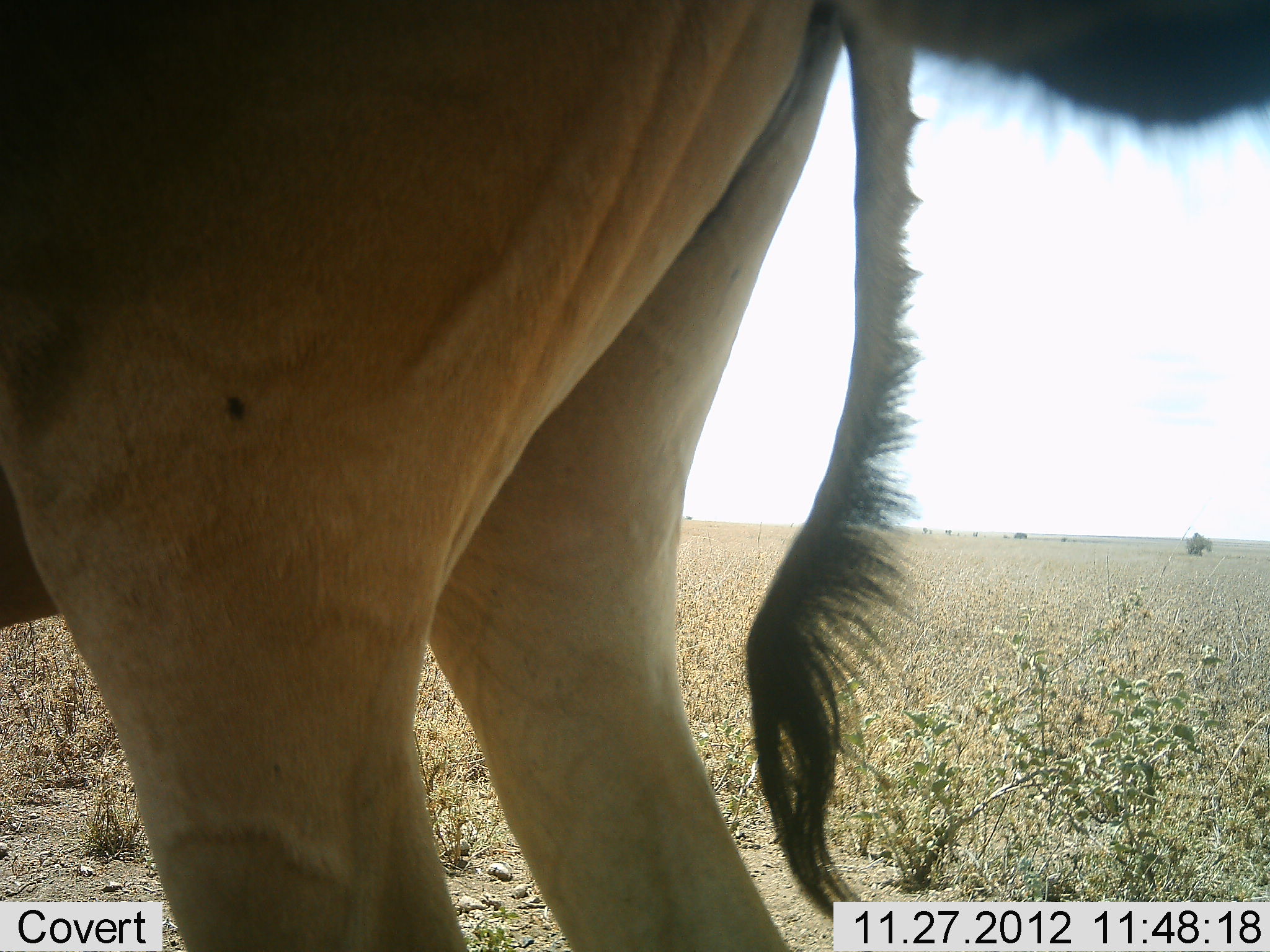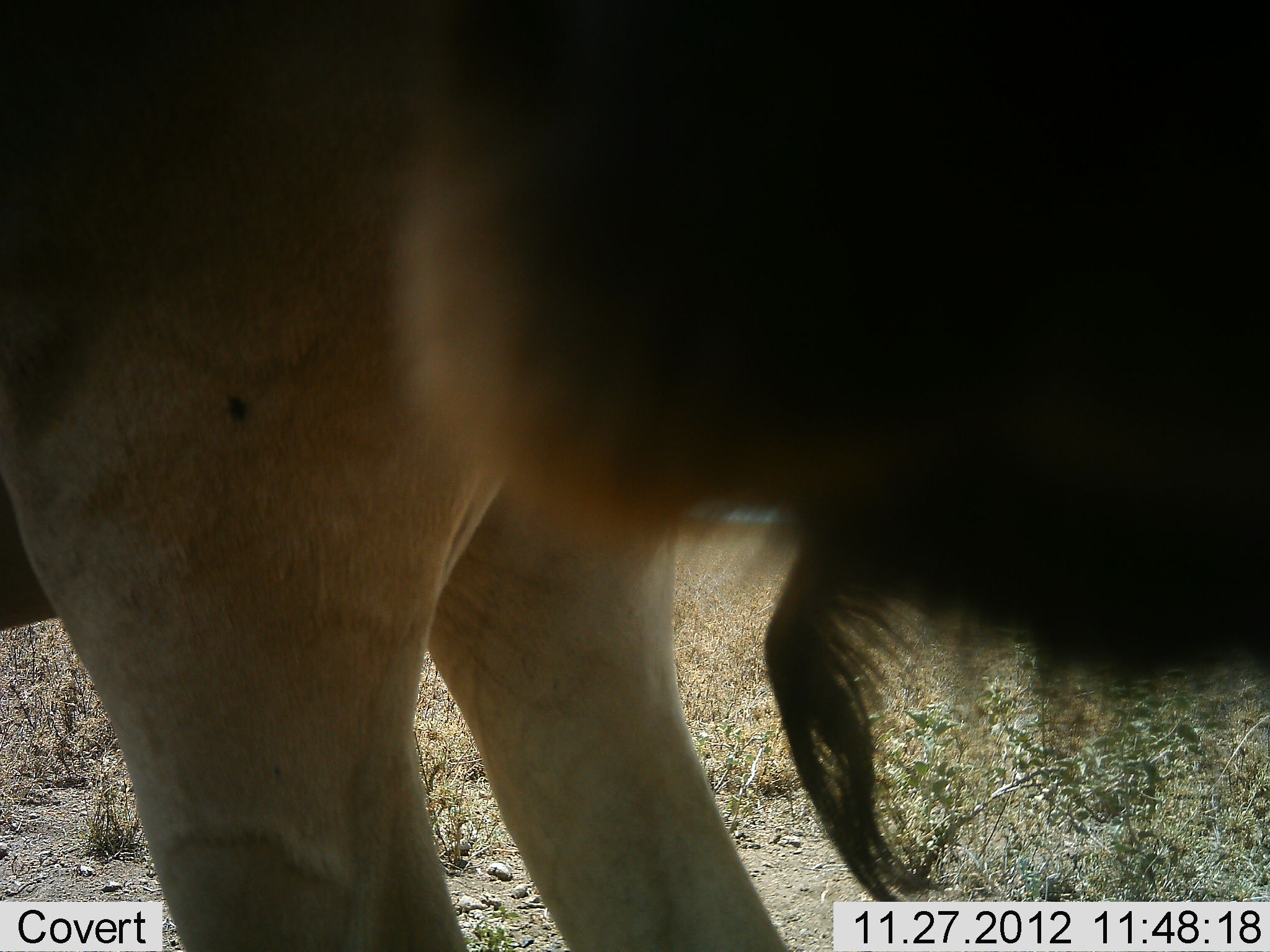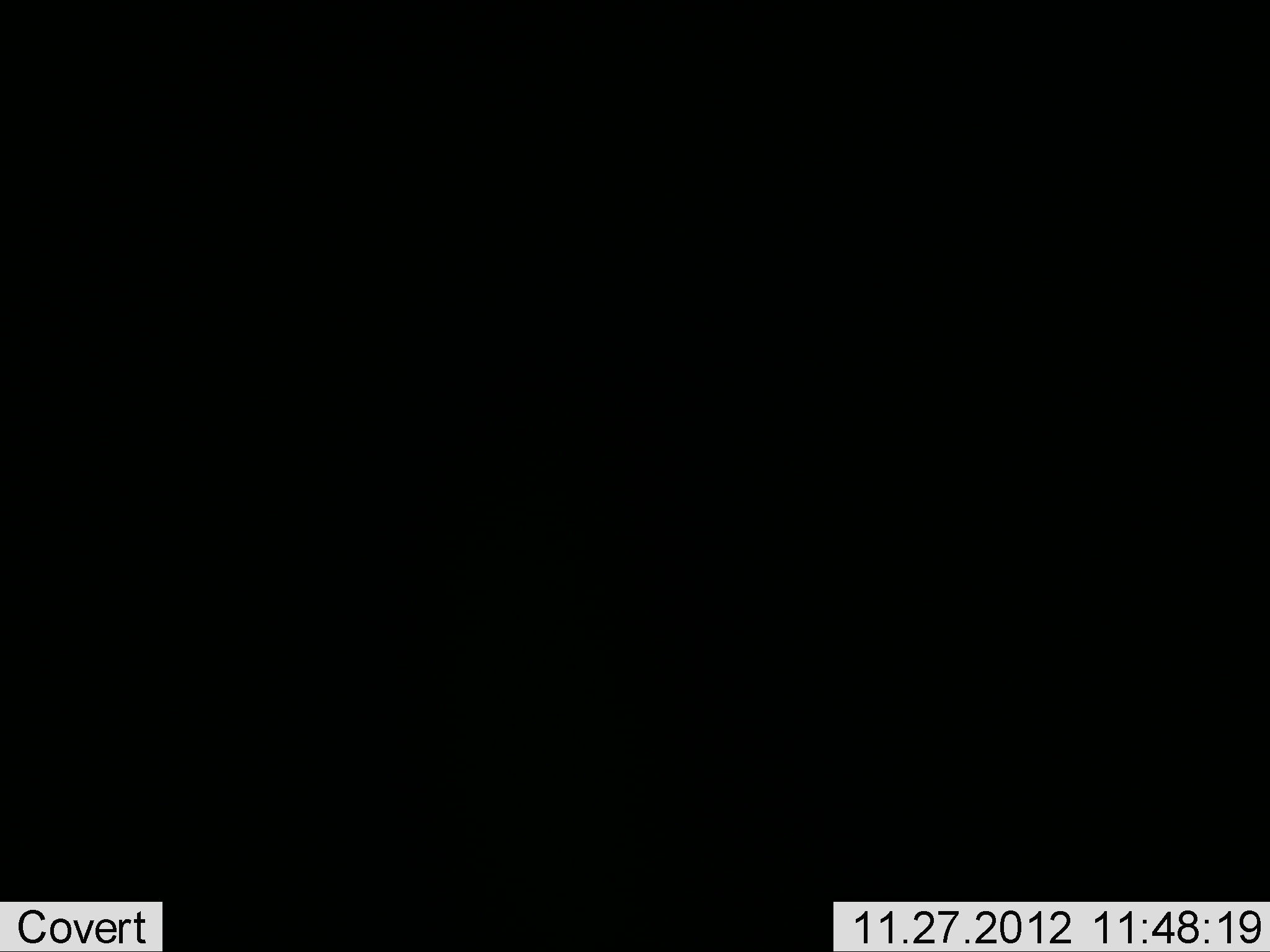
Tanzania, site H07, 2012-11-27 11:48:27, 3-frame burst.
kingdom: Animalia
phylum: Chordata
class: Mammalia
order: Artiodactyla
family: Bovidae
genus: Alcelaphus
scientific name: Alcelaphus buselaphus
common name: hartebeest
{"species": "hartebeest (Alcelaphus buselaphus)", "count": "2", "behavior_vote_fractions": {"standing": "100%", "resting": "0%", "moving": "0%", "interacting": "10%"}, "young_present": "0%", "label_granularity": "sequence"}